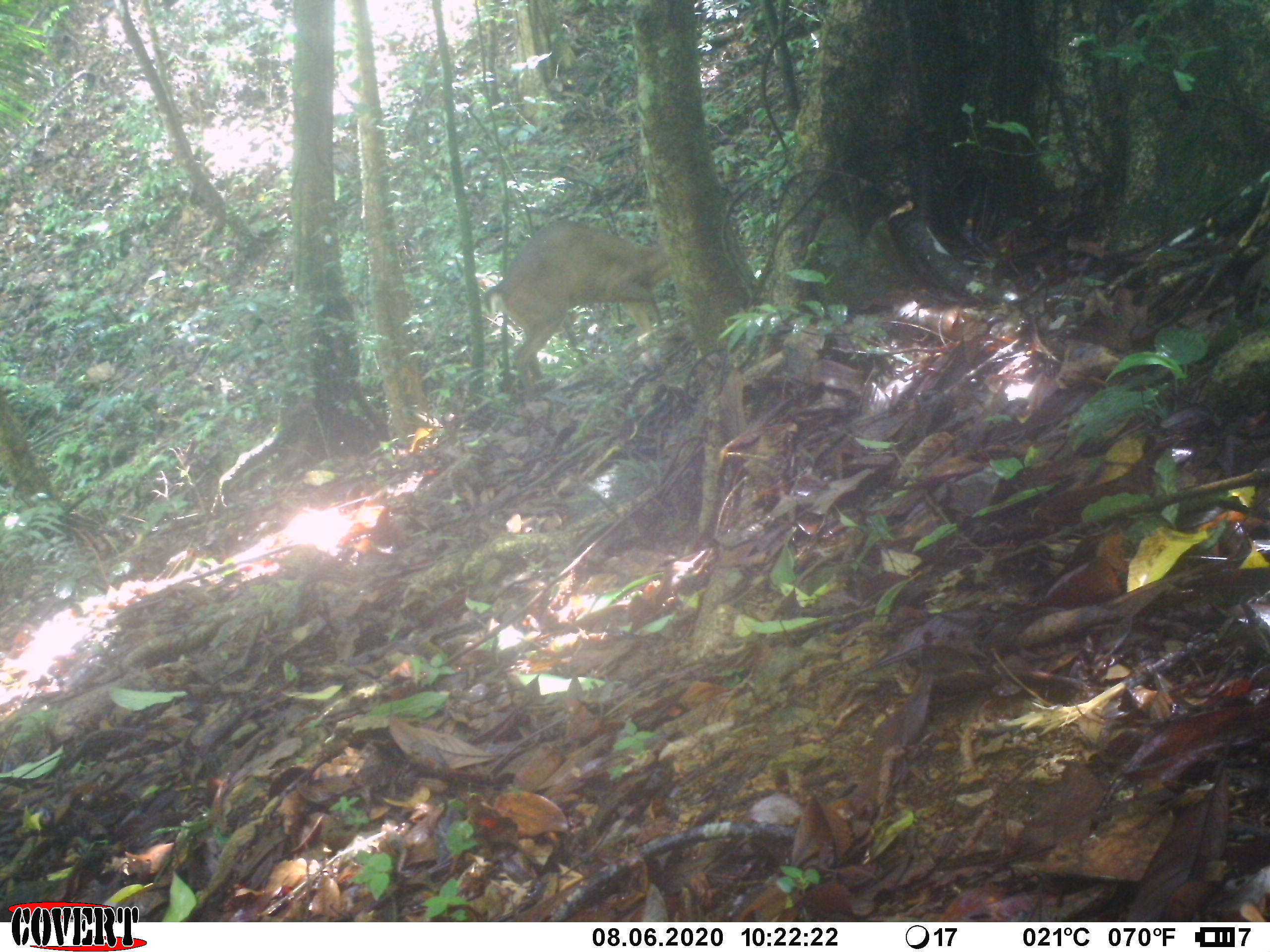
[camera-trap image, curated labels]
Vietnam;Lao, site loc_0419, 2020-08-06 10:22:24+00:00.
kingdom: Animalia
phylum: Chordata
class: Mammalia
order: Artiodactyla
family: Cervidae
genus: Muntiacus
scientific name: Muntiacus vuquangensis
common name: large-antlered muntjac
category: large antlered muntjac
Large antlered muntjac (large-antlered muntjac) (Muntiacus vuquangensis). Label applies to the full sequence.